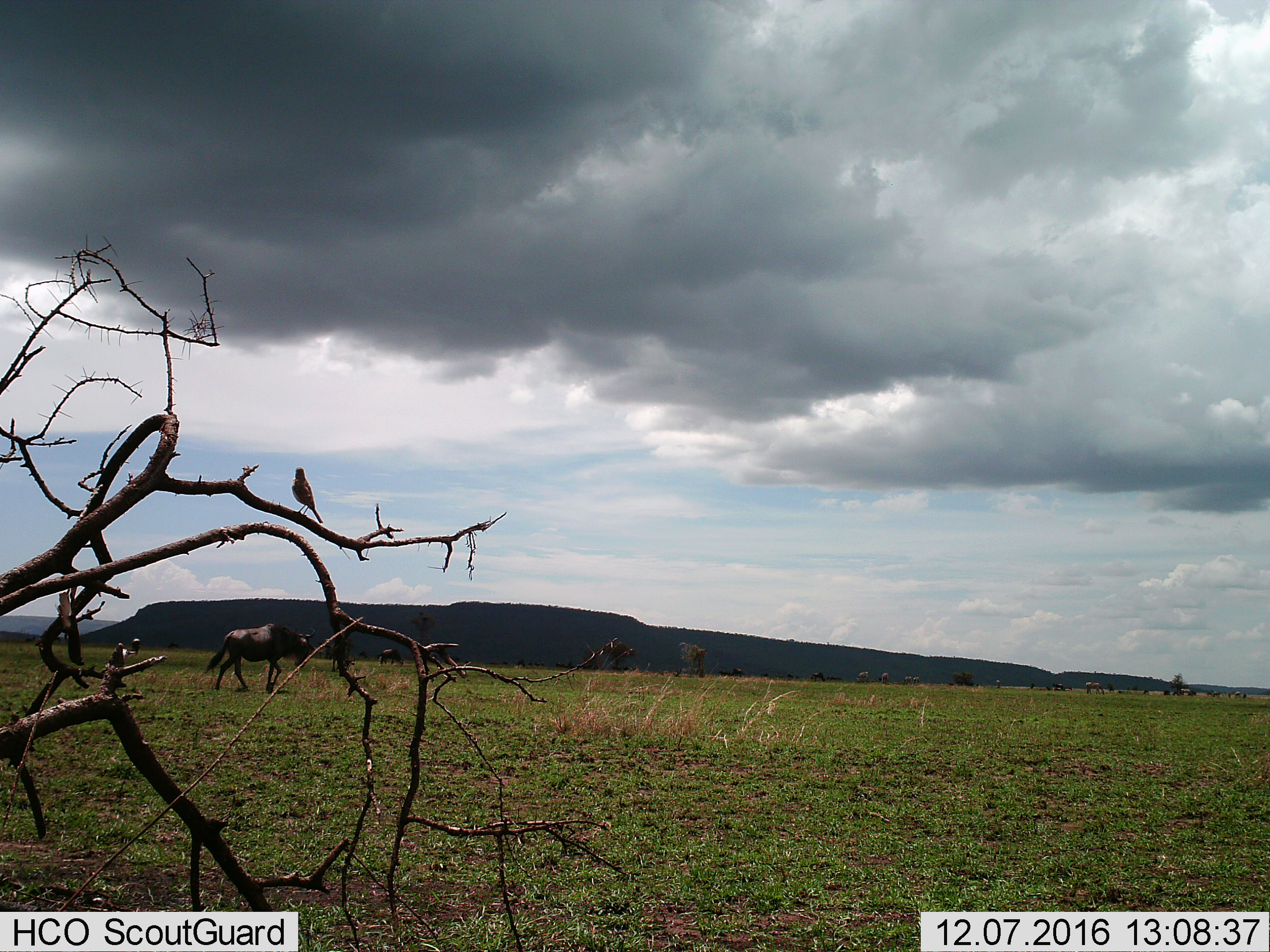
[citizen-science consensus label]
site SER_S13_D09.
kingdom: Animalia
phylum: Chordata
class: Mammalia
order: Artiodactyla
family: Bovidae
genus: Connochaetes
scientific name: Connochaetes taurinus taurinus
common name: blue wildebeest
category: wildebeestblue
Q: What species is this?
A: Wildebeestblue (blue wildebeest) (Connochaetes taurinus taurinus).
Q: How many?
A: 11-50.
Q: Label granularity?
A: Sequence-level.